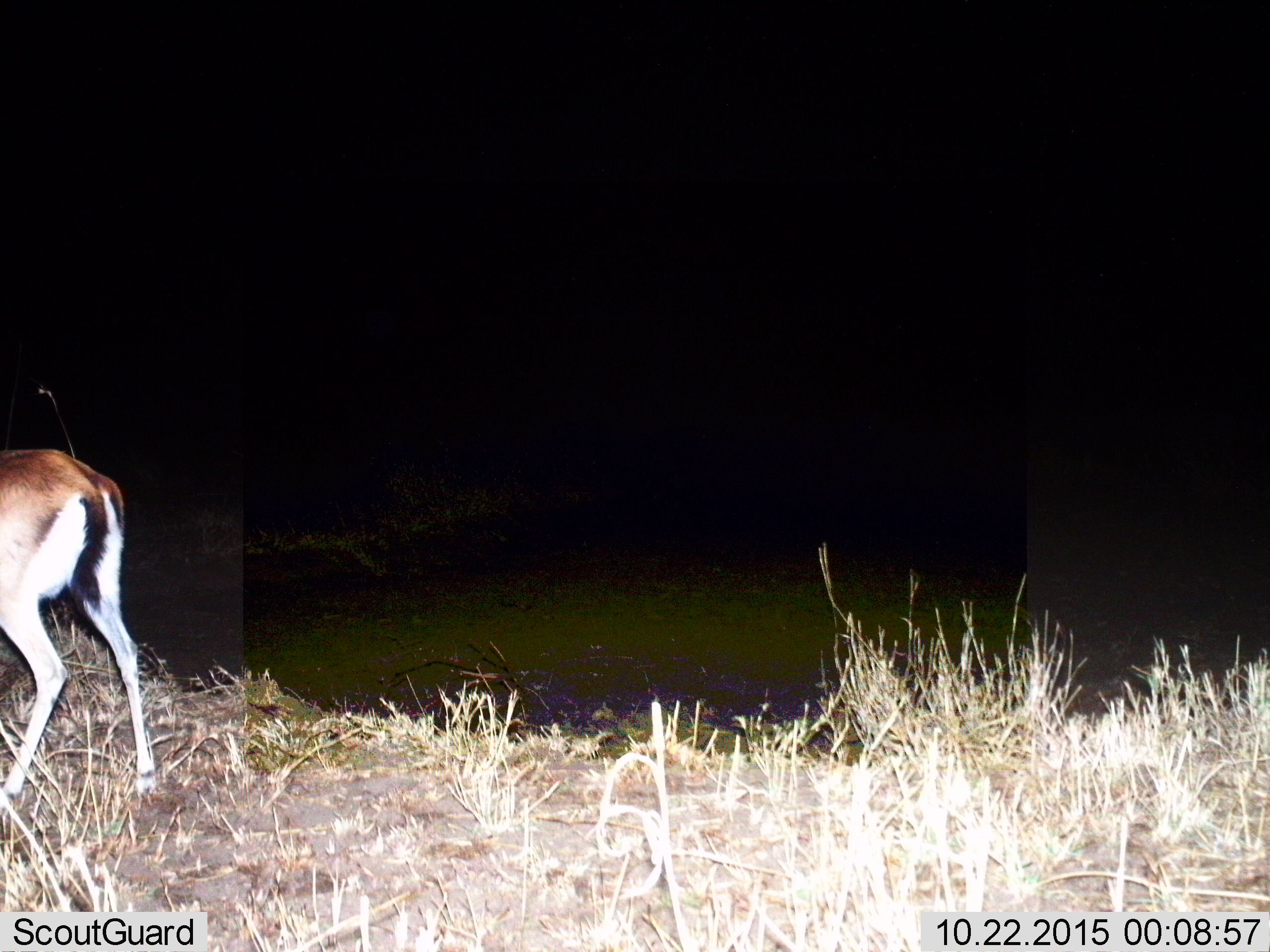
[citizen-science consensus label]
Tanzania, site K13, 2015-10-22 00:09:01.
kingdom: Animalia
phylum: Chordata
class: Mammalia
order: Artiodactyla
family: Bovidae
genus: Eudorcas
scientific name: Eudorcas thomsonii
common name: thomson's gazelle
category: gazellethomsons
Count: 1.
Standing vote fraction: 50%.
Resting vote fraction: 0%.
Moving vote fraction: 50%.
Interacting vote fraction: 0%.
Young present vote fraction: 0%.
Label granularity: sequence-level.